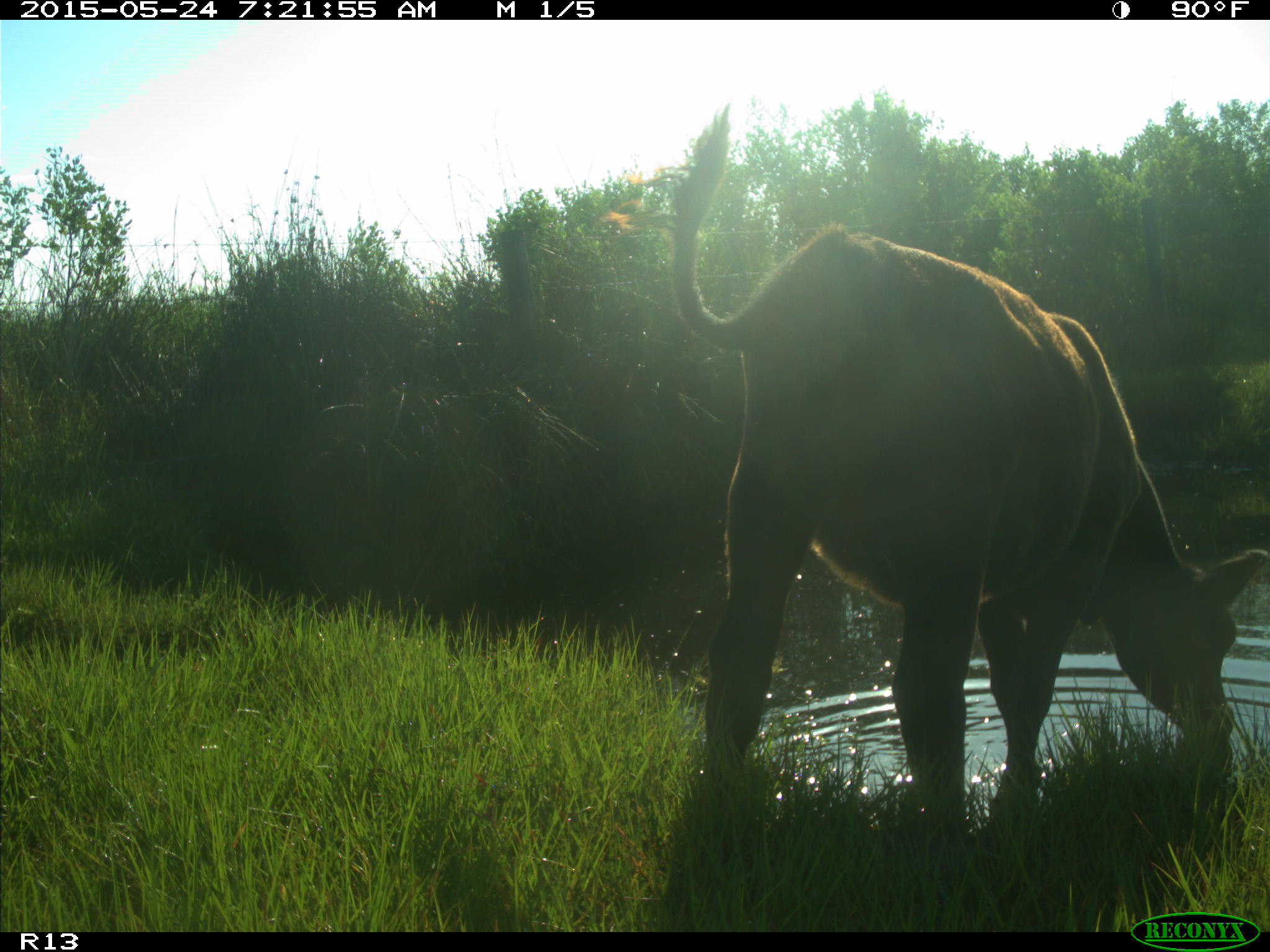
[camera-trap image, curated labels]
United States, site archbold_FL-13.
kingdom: Animalia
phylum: Chordata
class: Mammalia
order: Artiodactyla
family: Bovidae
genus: Bos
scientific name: Bos taurus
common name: domestic cow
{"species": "Bos taurus (domestic cow)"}